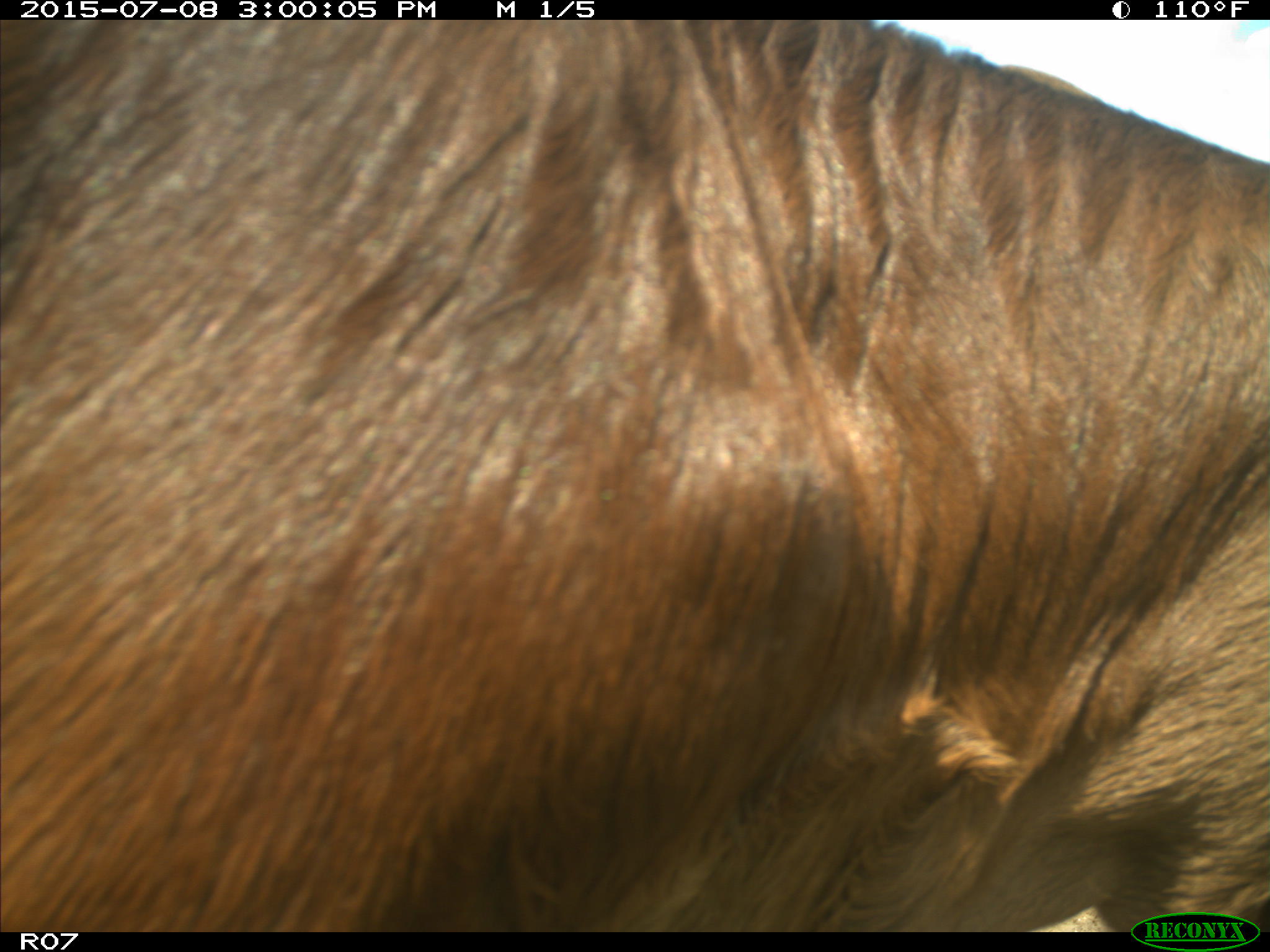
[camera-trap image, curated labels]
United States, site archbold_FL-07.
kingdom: Animalia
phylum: Chordata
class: Mammalia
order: Artiodactyla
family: Bovidae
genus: Bos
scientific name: Bos taurus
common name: domestic cow